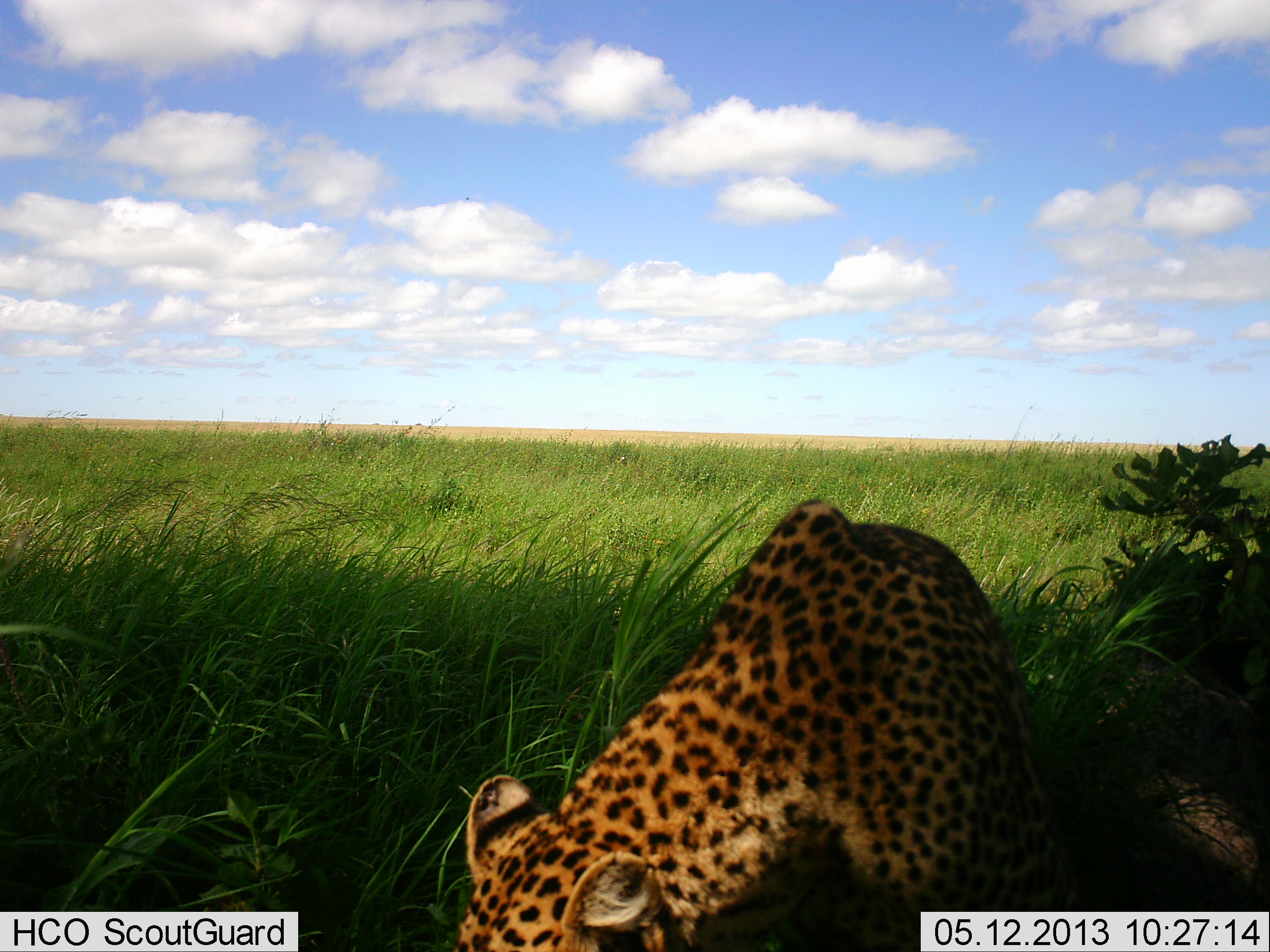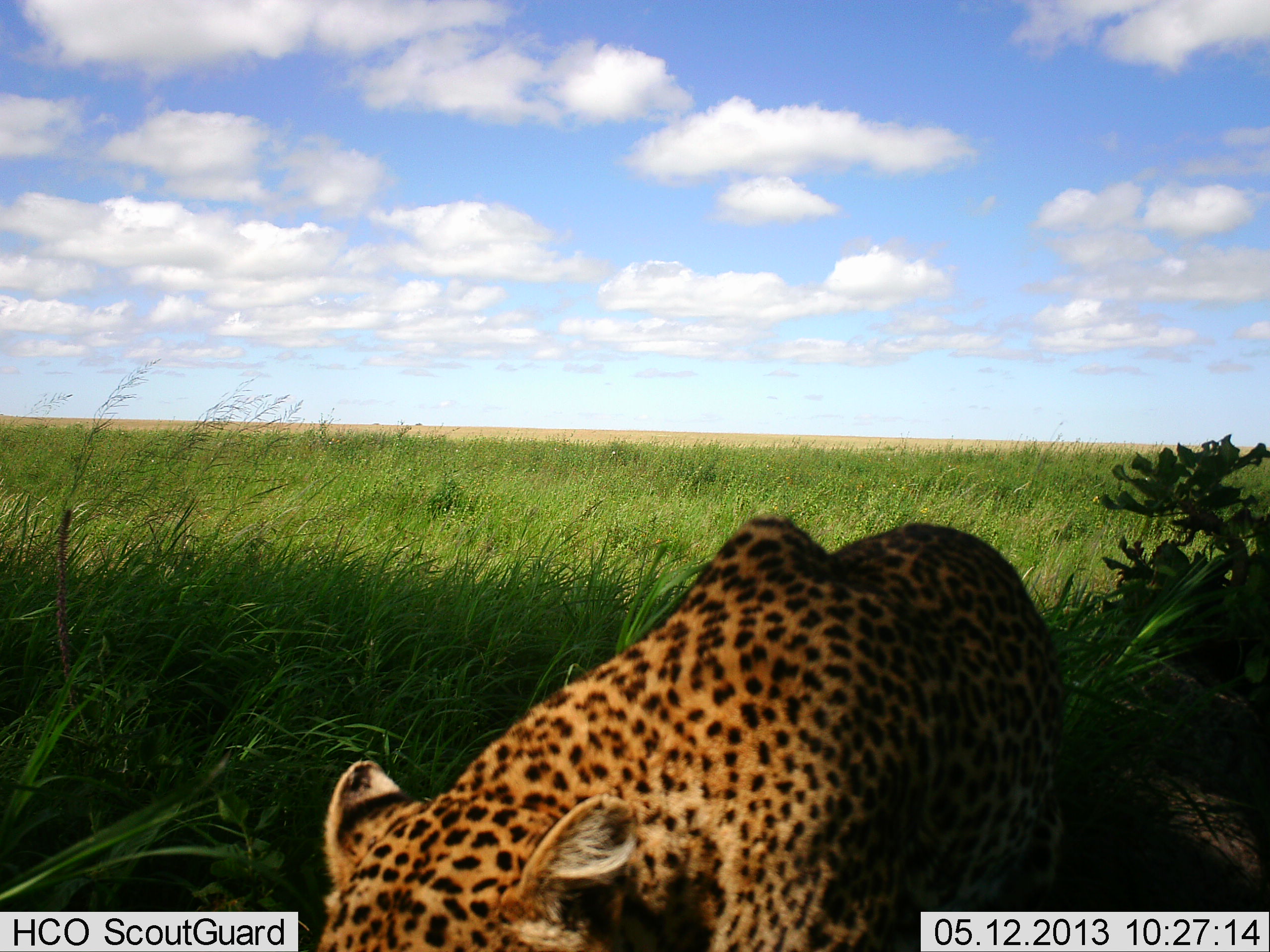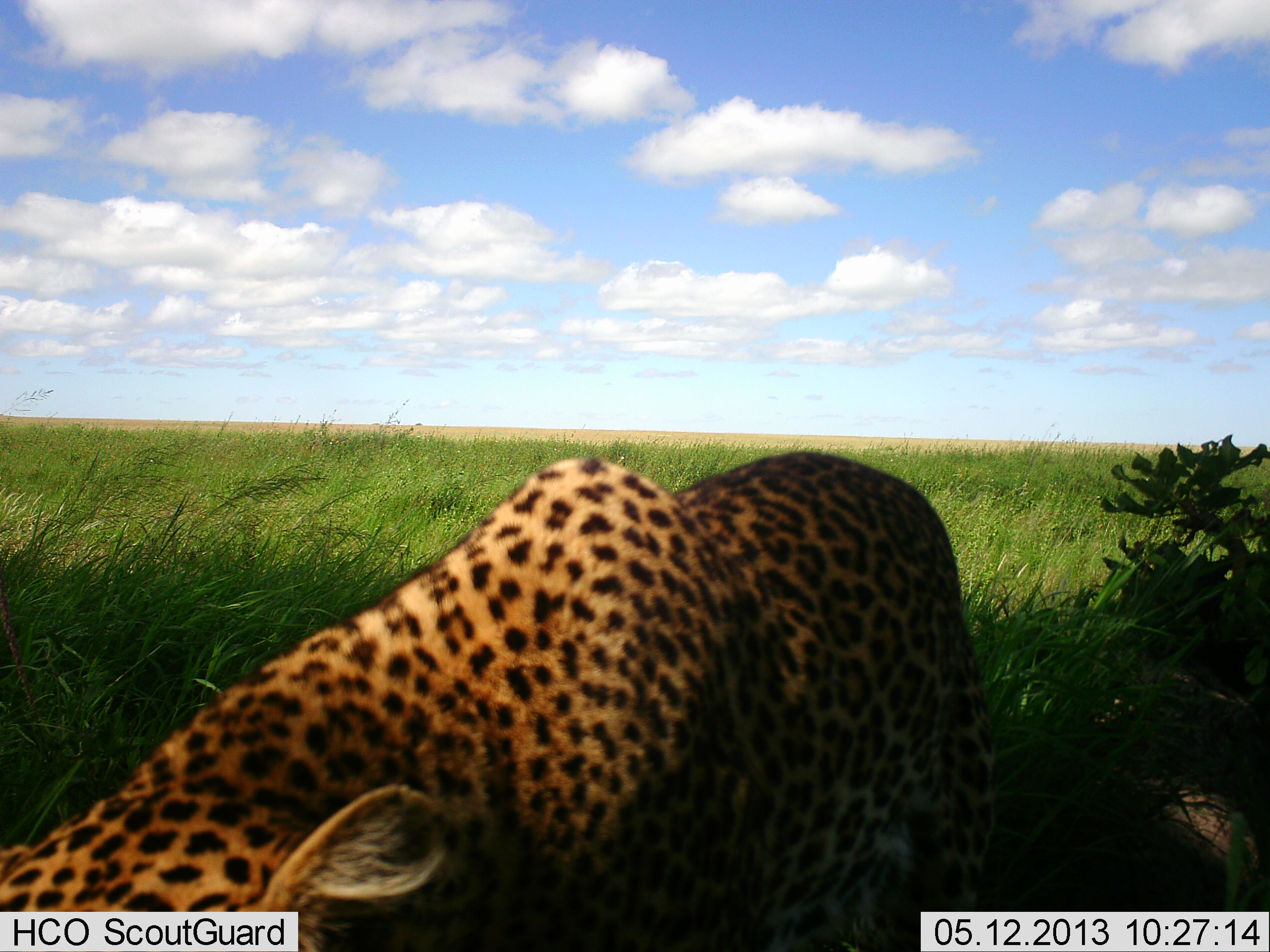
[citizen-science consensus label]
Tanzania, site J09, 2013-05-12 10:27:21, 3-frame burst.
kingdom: Animalia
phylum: Chordata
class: Mammalia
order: Carnivora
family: Felidae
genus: Panthera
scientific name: Panthera pardus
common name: leopard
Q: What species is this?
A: Leopard (Panthera pardus).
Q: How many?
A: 1.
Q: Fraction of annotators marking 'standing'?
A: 12%.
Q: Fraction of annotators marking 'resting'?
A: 8%.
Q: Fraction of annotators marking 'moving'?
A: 77%.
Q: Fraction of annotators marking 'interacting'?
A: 0%.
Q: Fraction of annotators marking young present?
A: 0%.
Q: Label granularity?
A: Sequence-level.